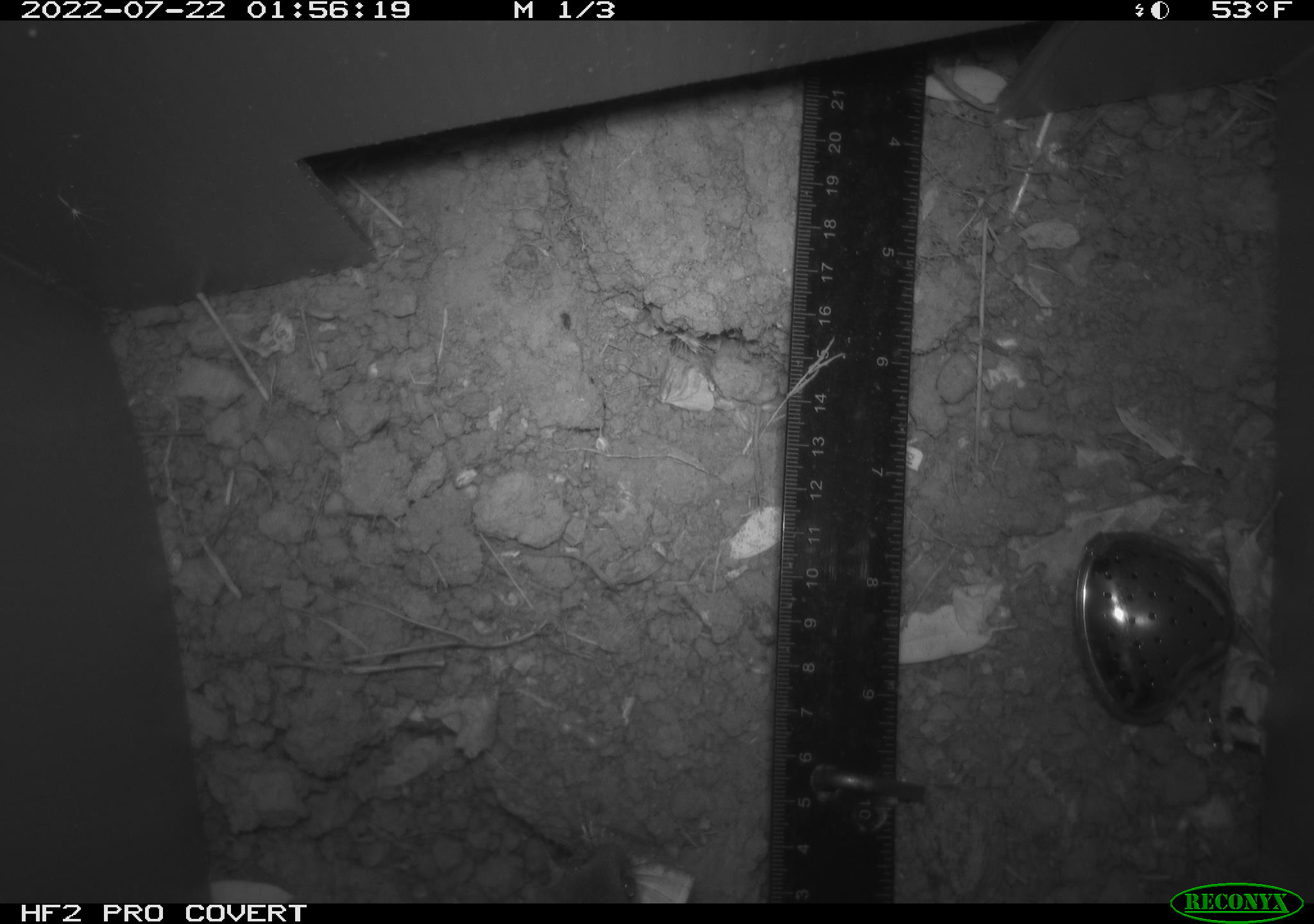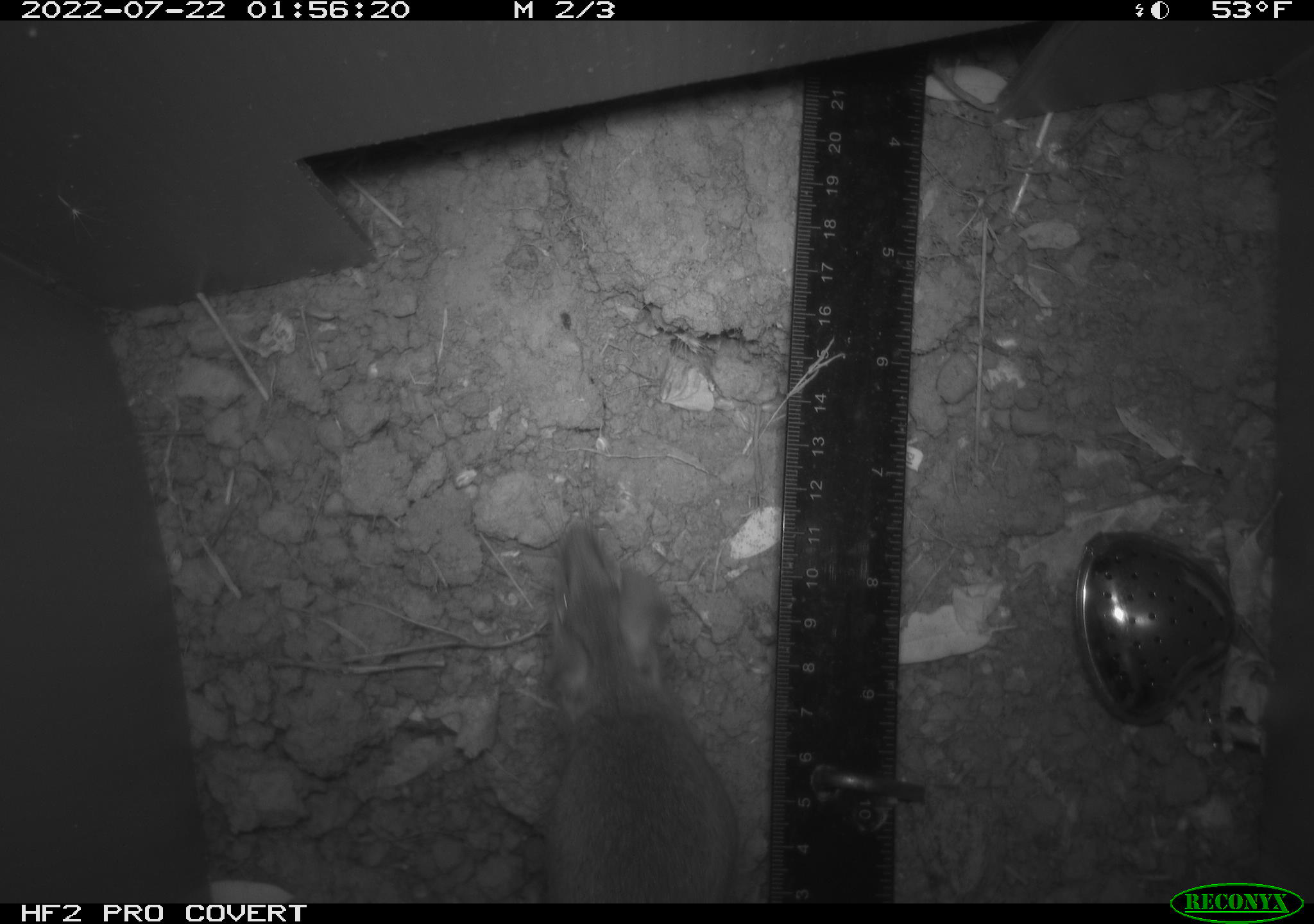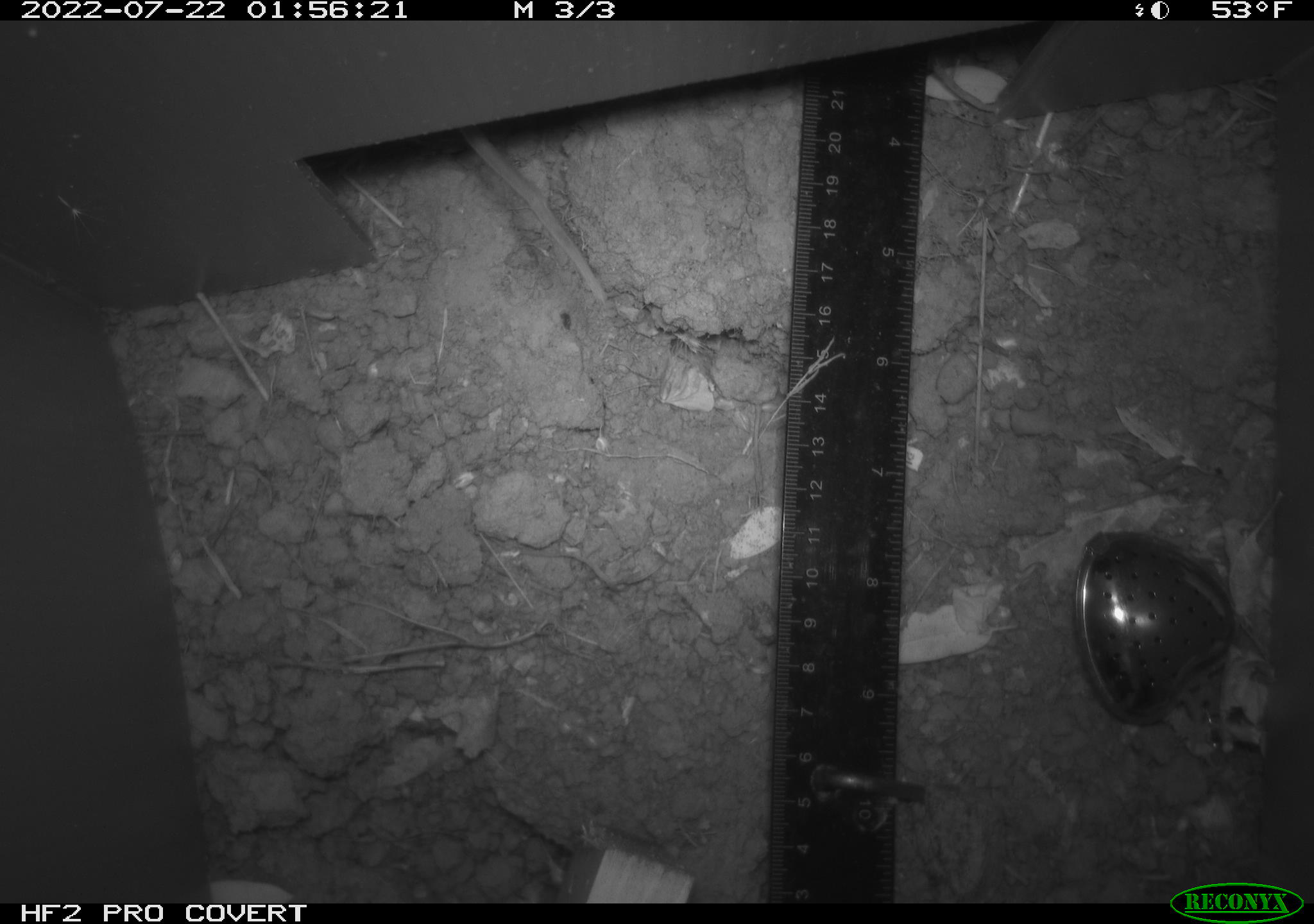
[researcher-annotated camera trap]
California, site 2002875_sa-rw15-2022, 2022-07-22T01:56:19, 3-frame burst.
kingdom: Animalia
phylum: Chordata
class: Mammalia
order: Rodentia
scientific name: Rodentia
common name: rodent